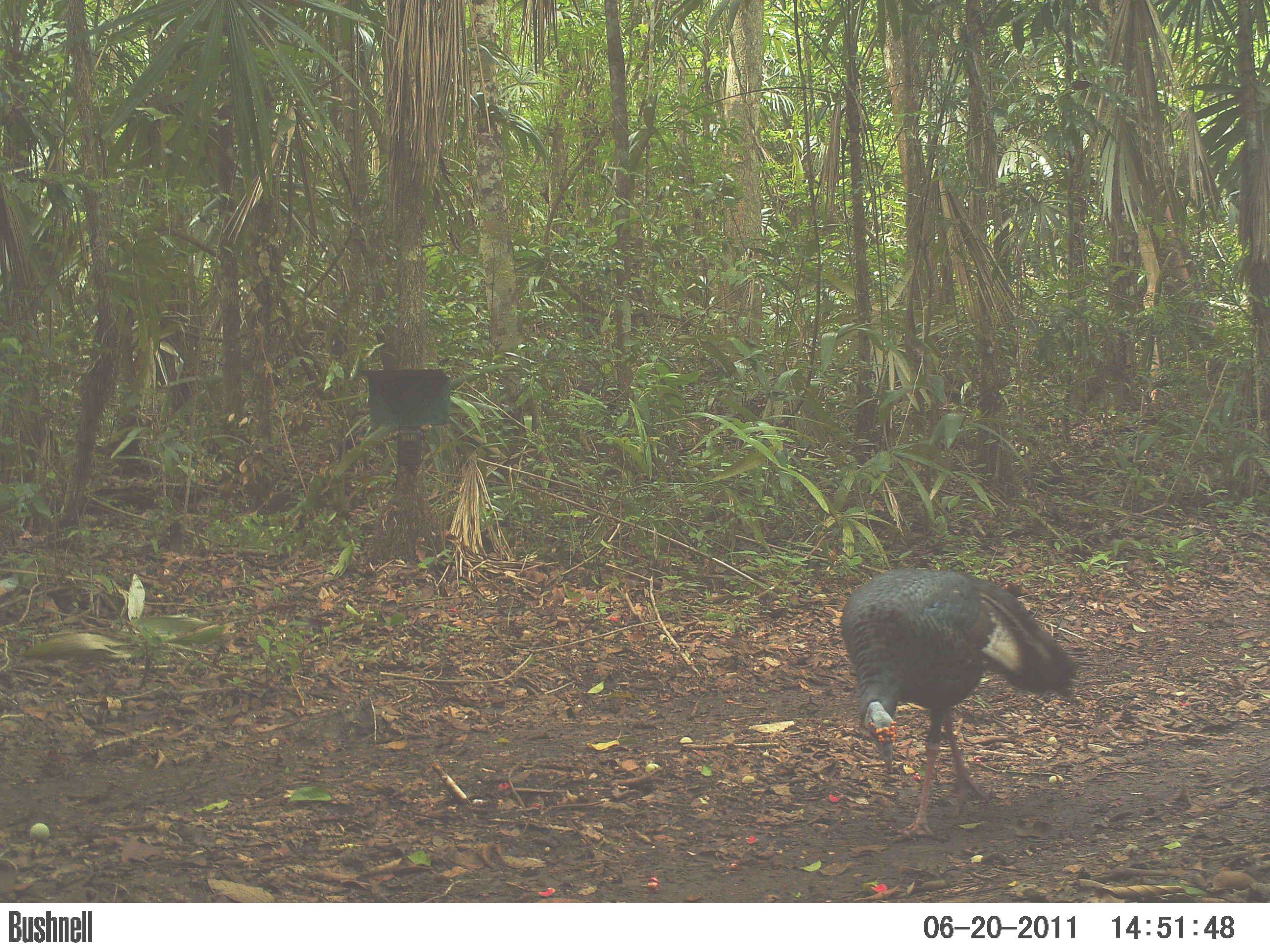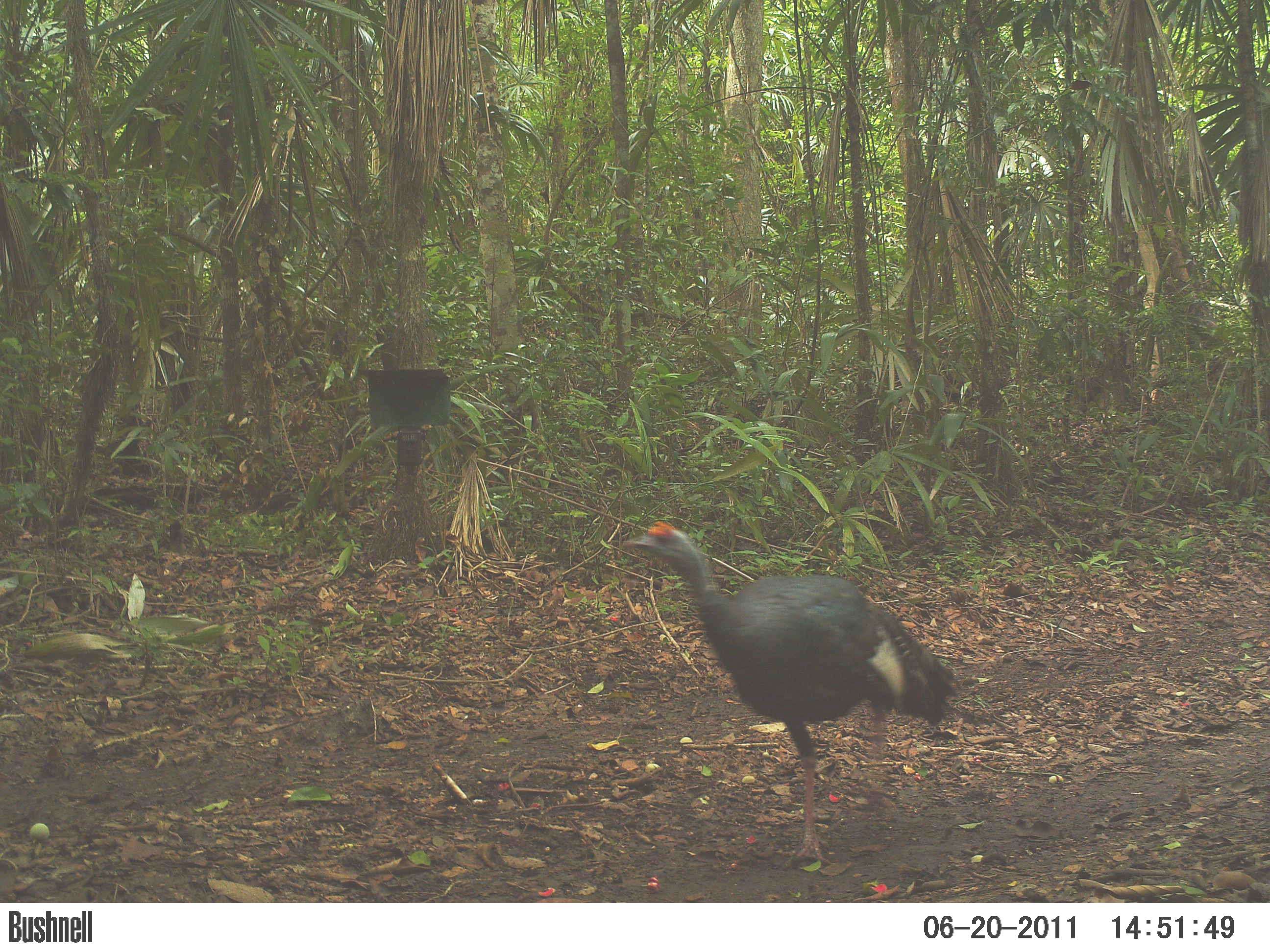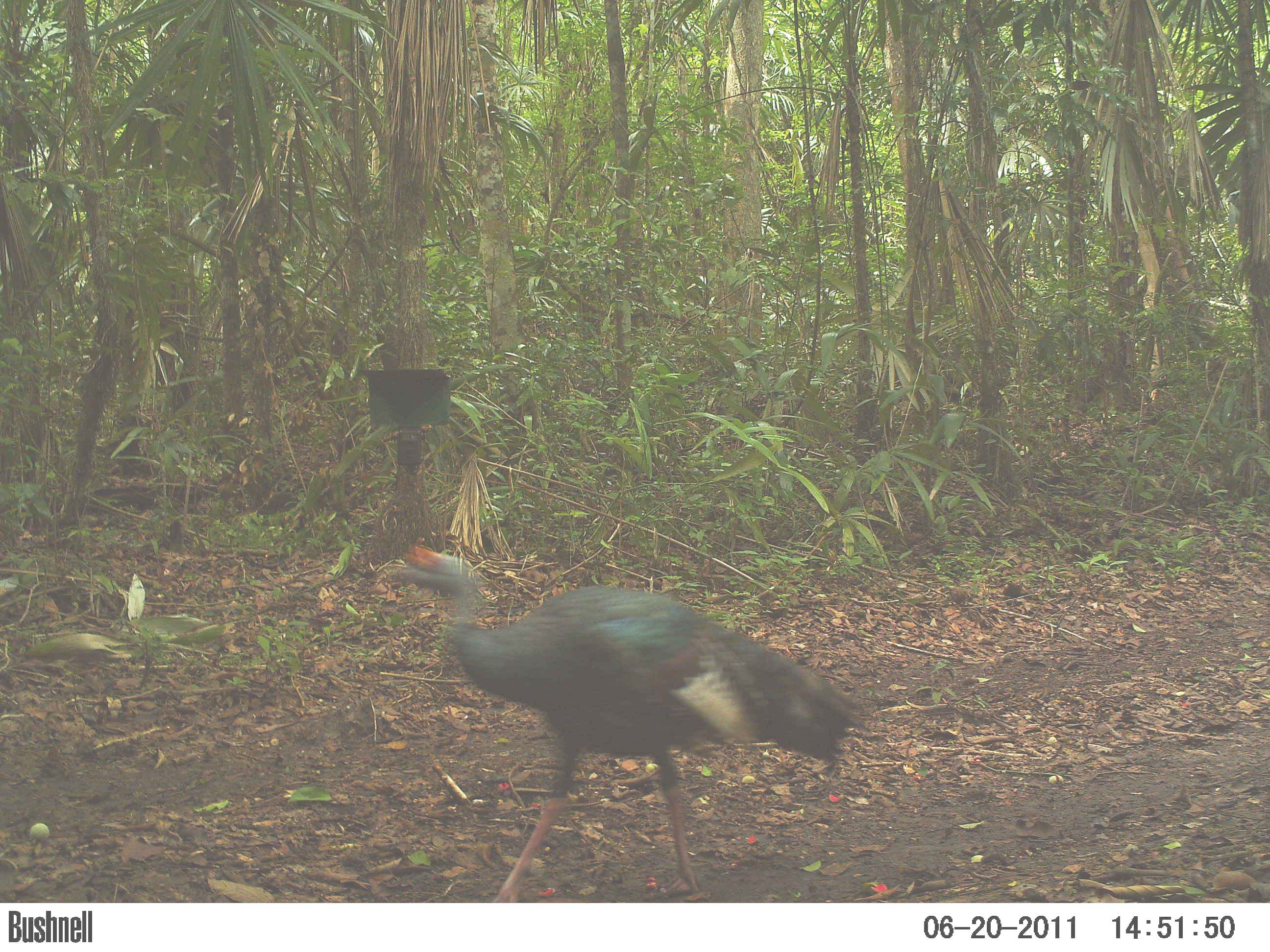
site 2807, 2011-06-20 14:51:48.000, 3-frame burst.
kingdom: Animalia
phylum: Chordata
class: Aves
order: Galliformes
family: Phasianidae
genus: Meleagris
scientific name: Meleagris ocellata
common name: ocellated turkey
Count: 1.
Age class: adult.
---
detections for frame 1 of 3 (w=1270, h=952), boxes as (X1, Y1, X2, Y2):
meleagris ocellata: (839, 566, 1082, 842)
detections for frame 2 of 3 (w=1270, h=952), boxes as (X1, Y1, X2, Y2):
meleagris ocellata: (615, 519, 962, 868)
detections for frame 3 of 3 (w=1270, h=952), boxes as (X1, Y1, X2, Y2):
meleagris ocellata: (379, 544, 874, 902)